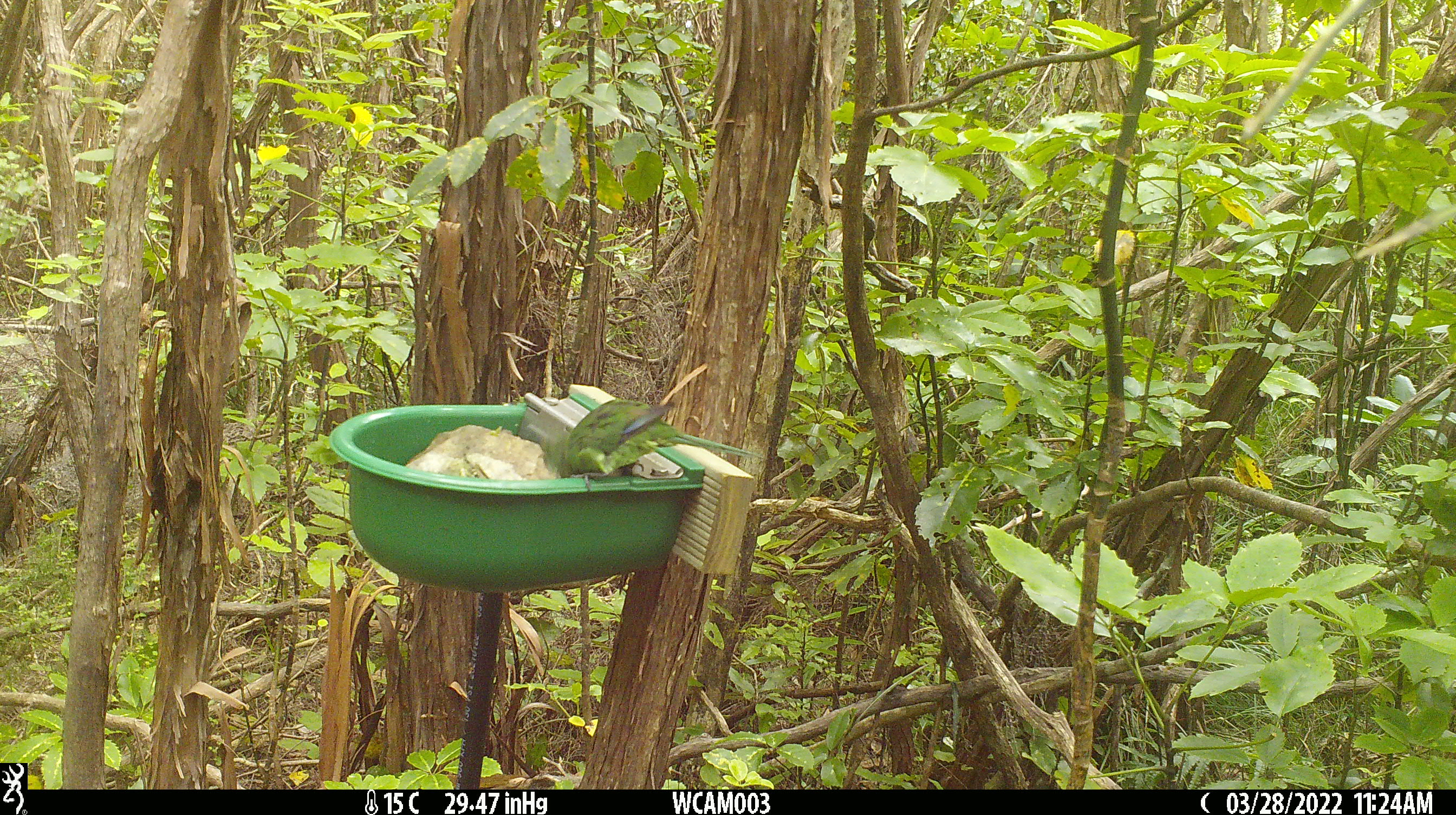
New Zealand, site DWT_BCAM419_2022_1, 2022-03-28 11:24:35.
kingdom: Animalia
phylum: Chordata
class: Aves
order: Psittaciformes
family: Psittaculidae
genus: Cyanoramphus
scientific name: Cyanoramphus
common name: parakeet